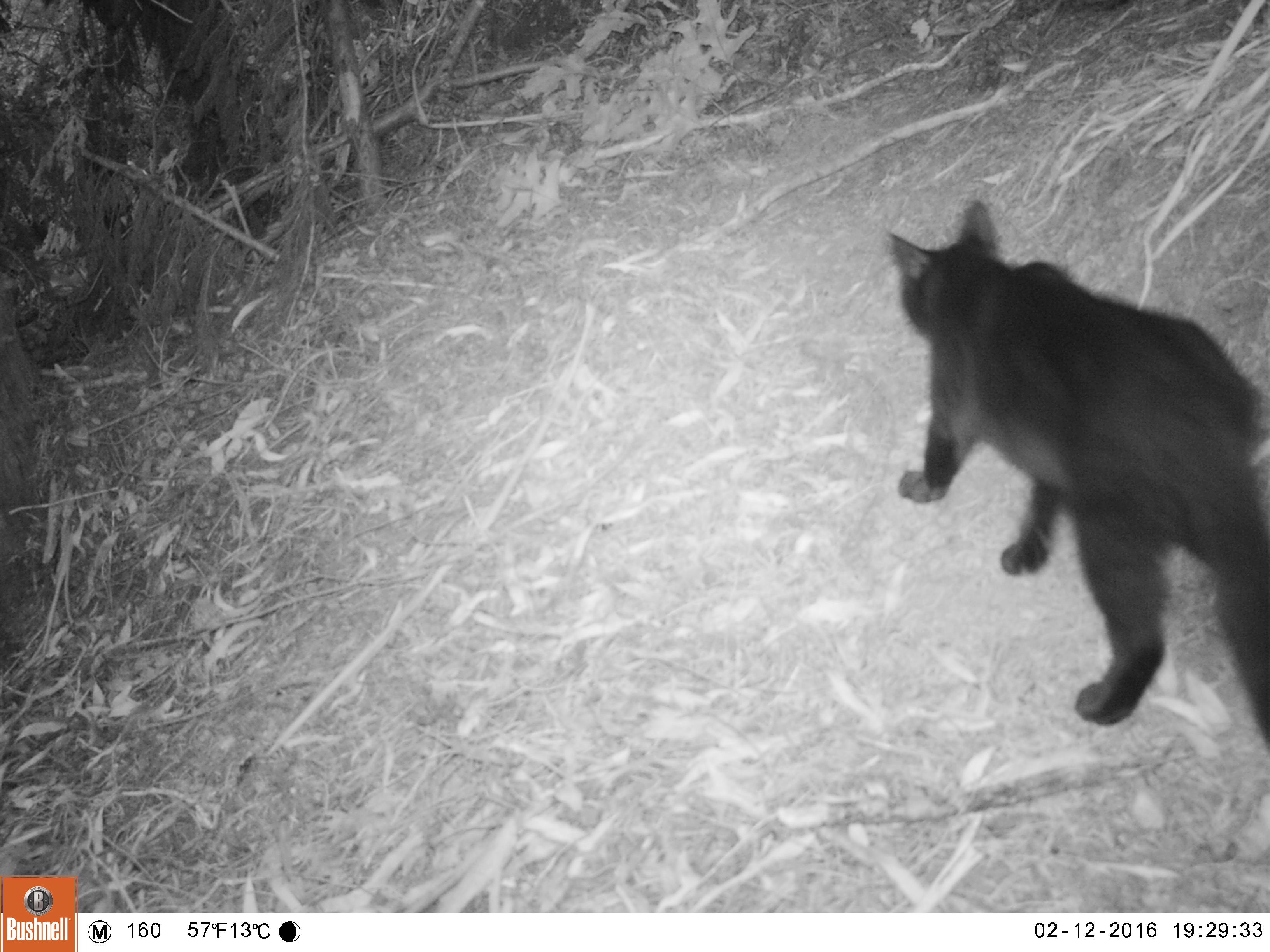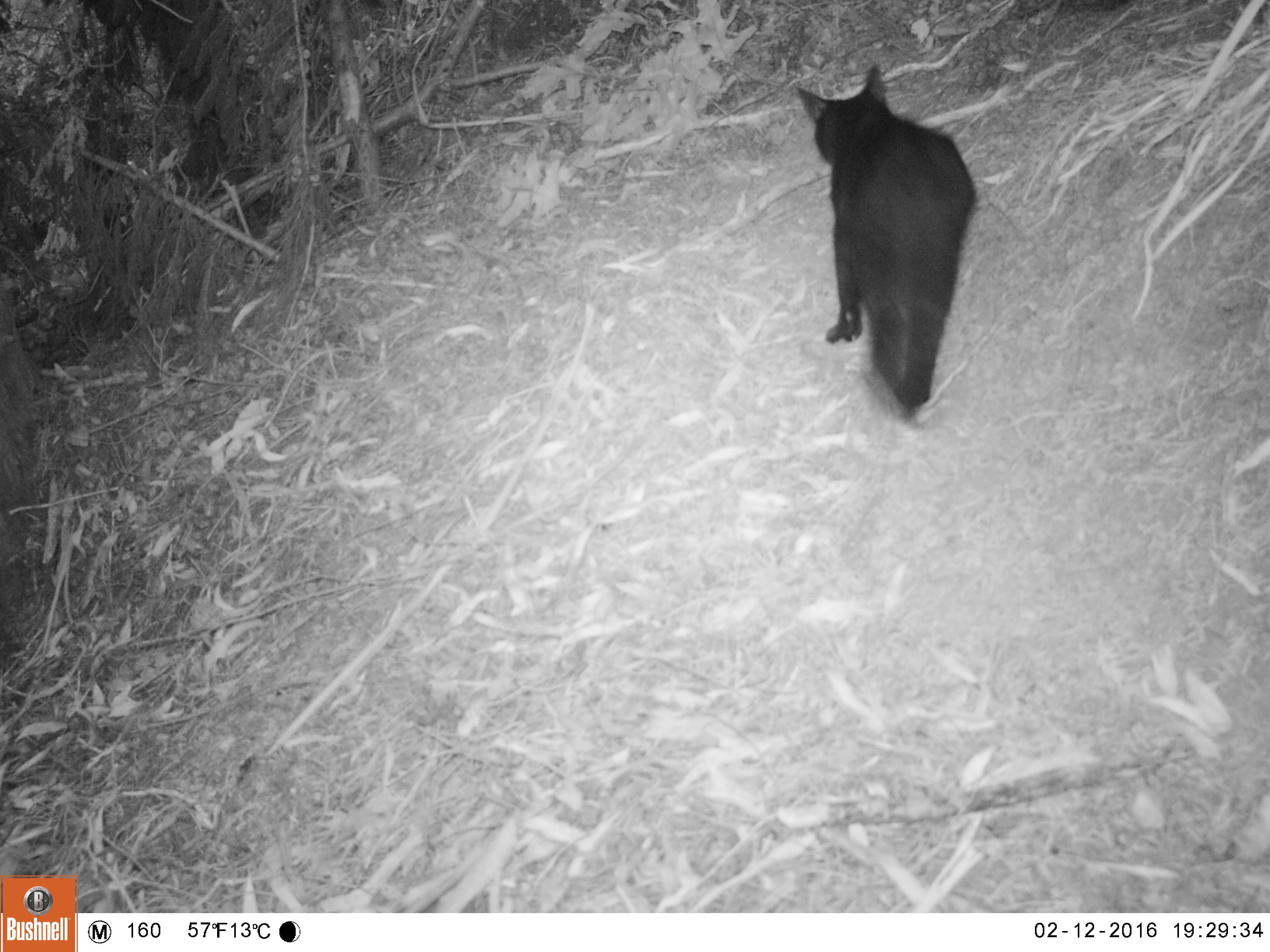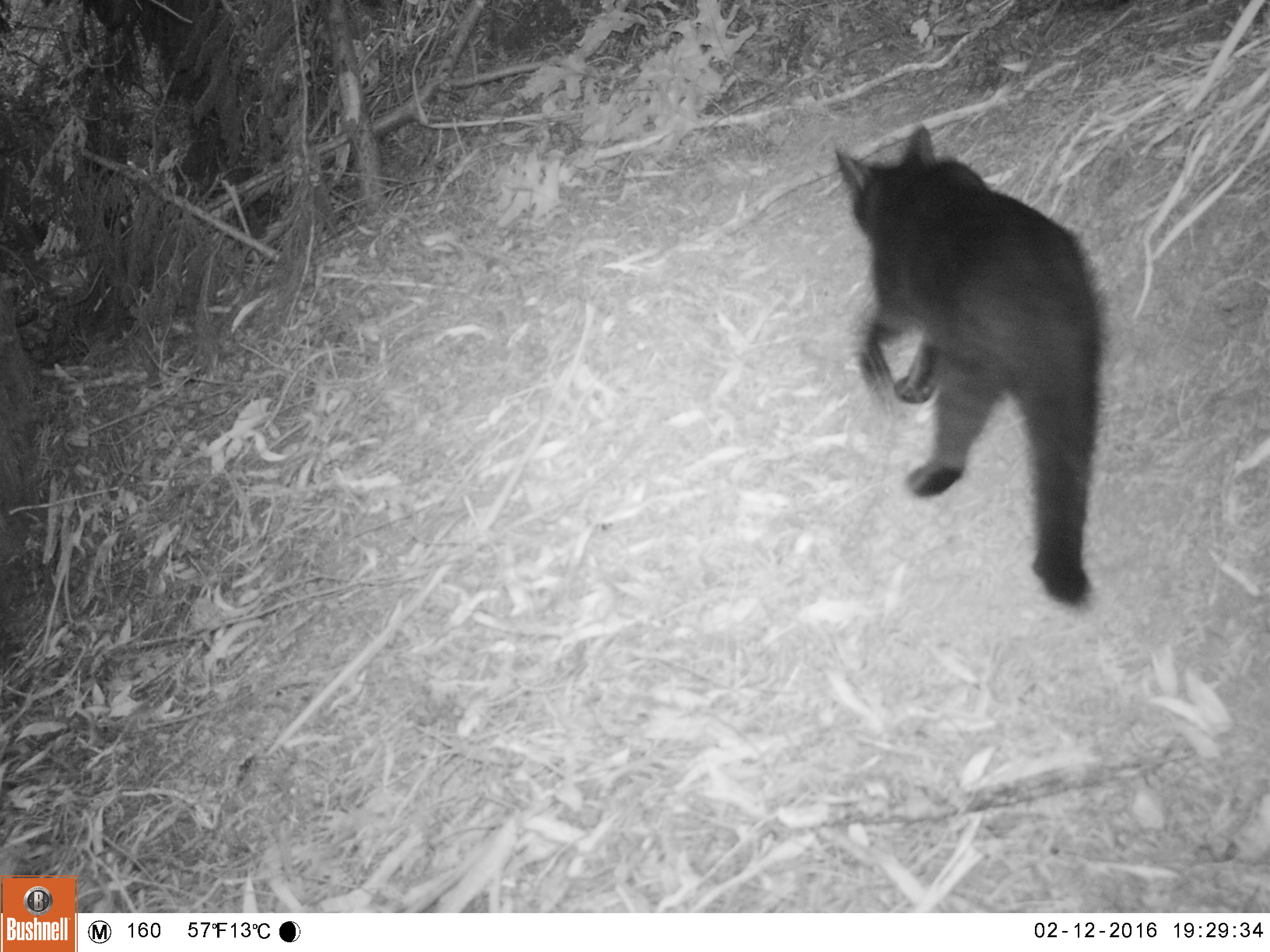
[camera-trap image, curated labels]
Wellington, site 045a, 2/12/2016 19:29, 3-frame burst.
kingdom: Animalia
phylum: Chordata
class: Mammalia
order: Carnivora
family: Felidae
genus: Felis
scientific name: Felis catus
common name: cat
Cat (Felis catus).